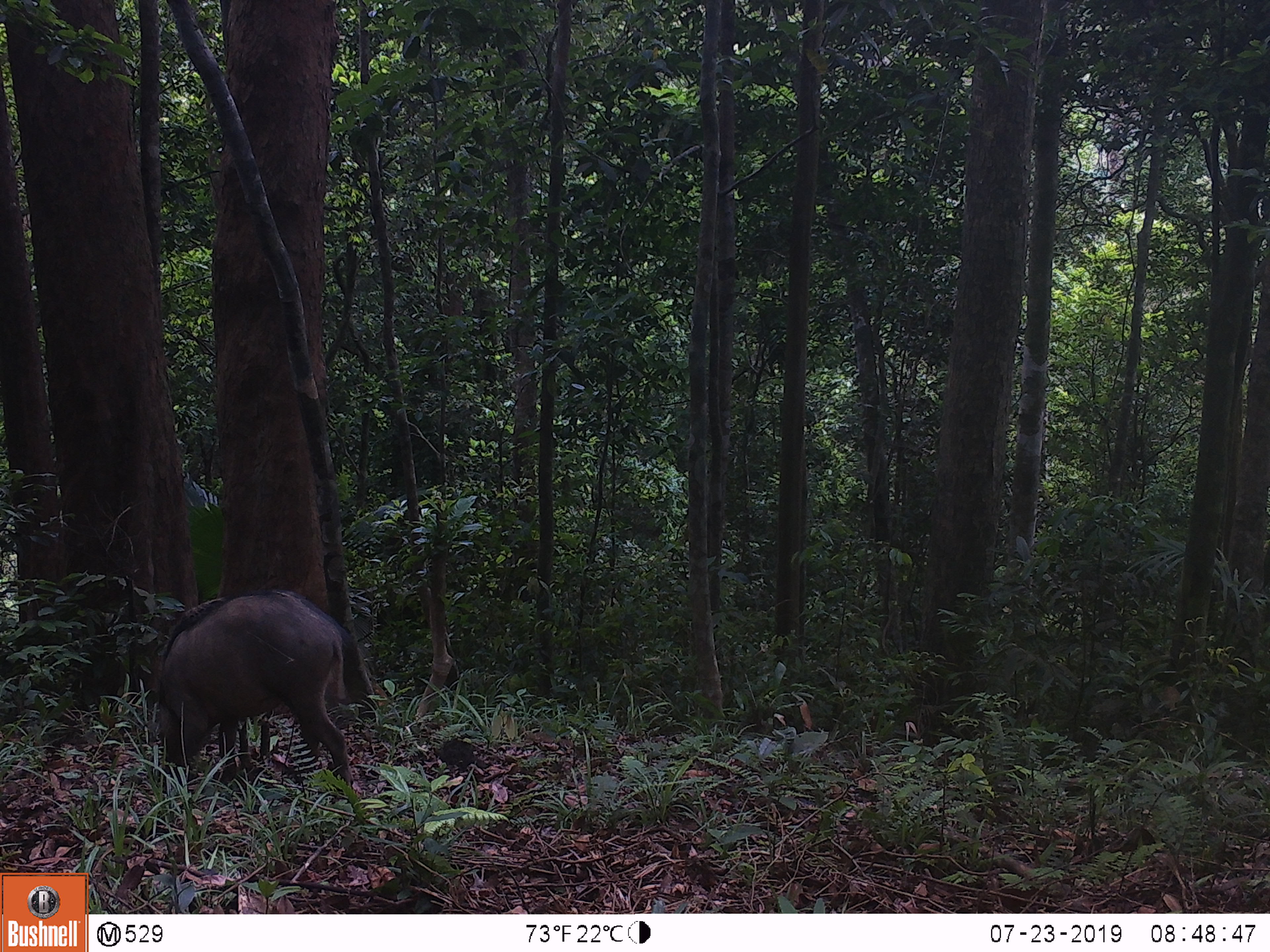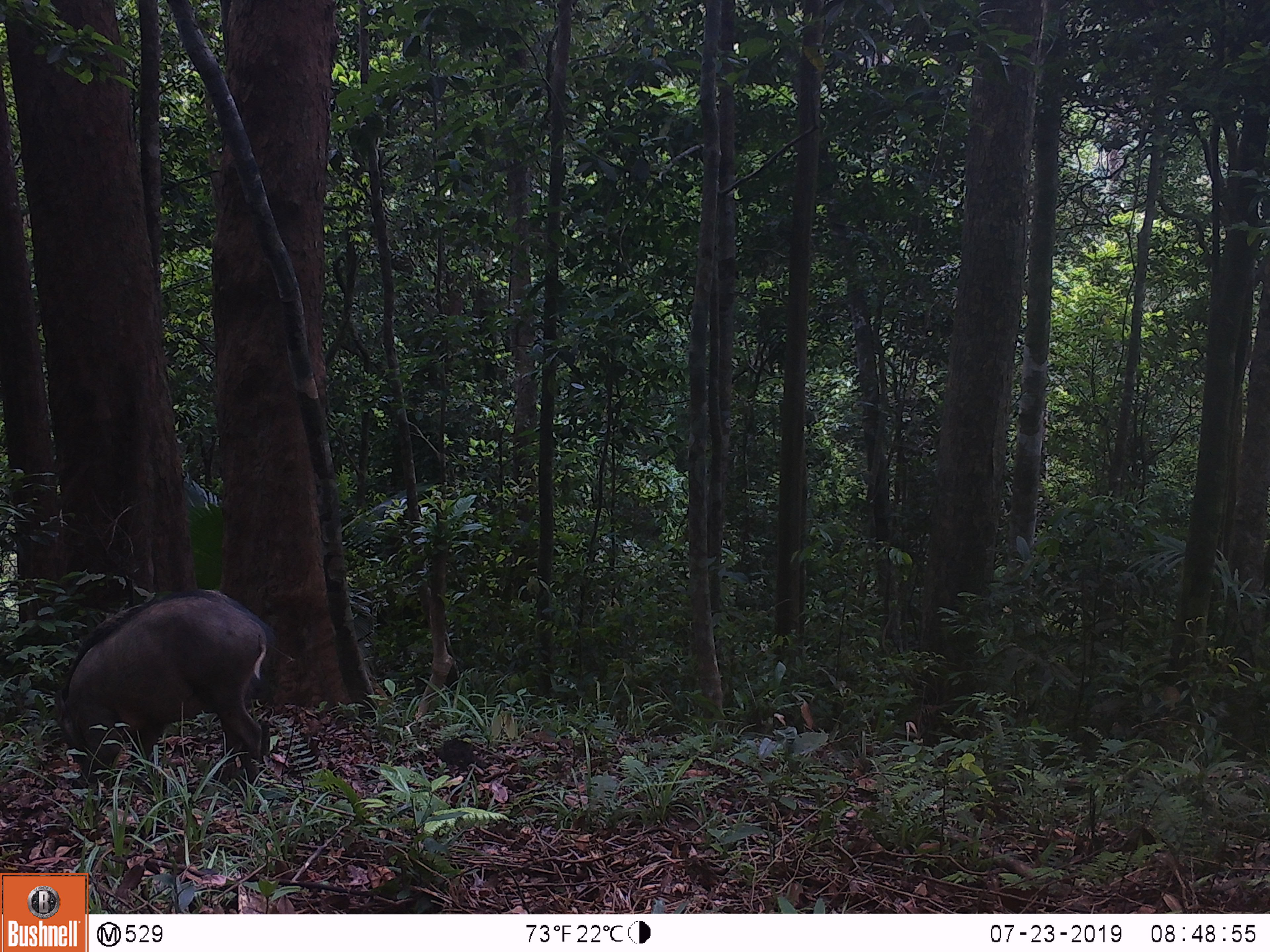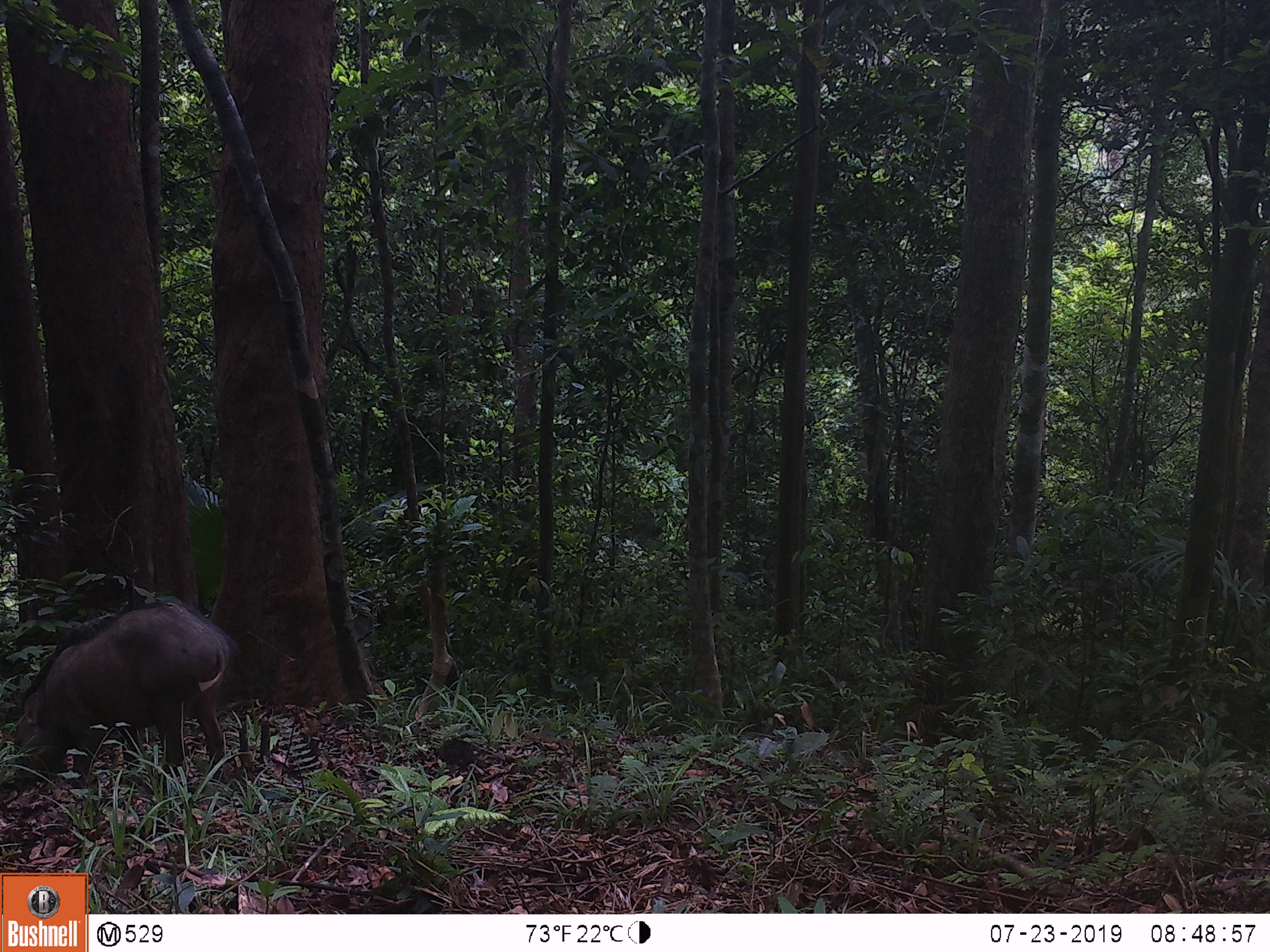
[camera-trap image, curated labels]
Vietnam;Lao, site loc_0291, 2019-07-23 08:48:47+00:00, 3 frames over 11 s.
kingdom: Animalia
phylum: Chordata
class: Mammalia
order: Artiodactyla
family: Suidae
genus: Sus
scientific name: Sus scrofa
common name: eurasian wild pig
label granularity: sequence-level